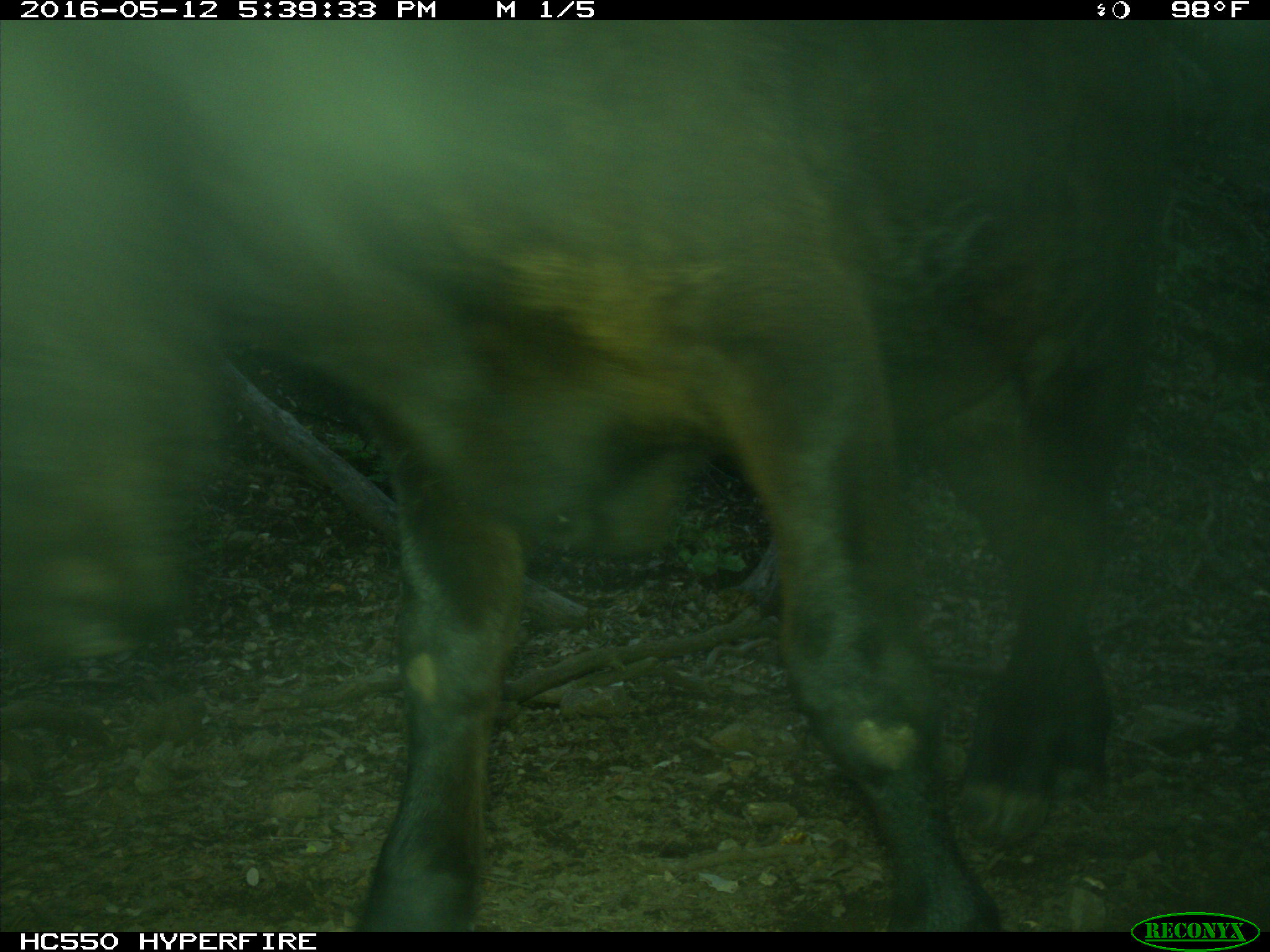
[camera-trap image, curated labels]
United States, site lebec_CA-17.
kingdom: Animalia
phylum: Chordata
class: Mammalia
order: Artiodactyla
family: Bovidae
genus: Bos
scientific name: Bos taurus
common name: domestic cow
Bos taurus (domestic cow).